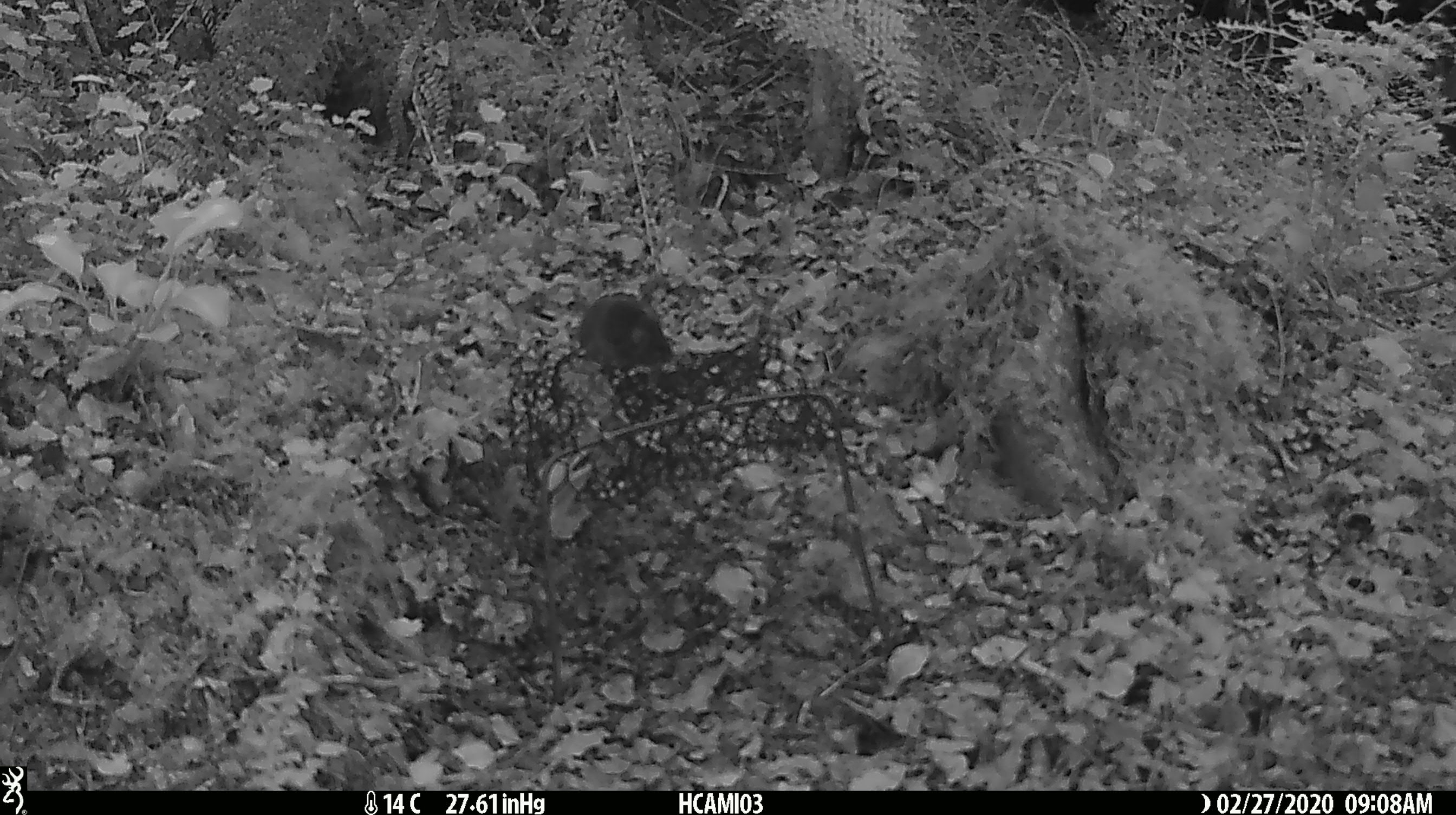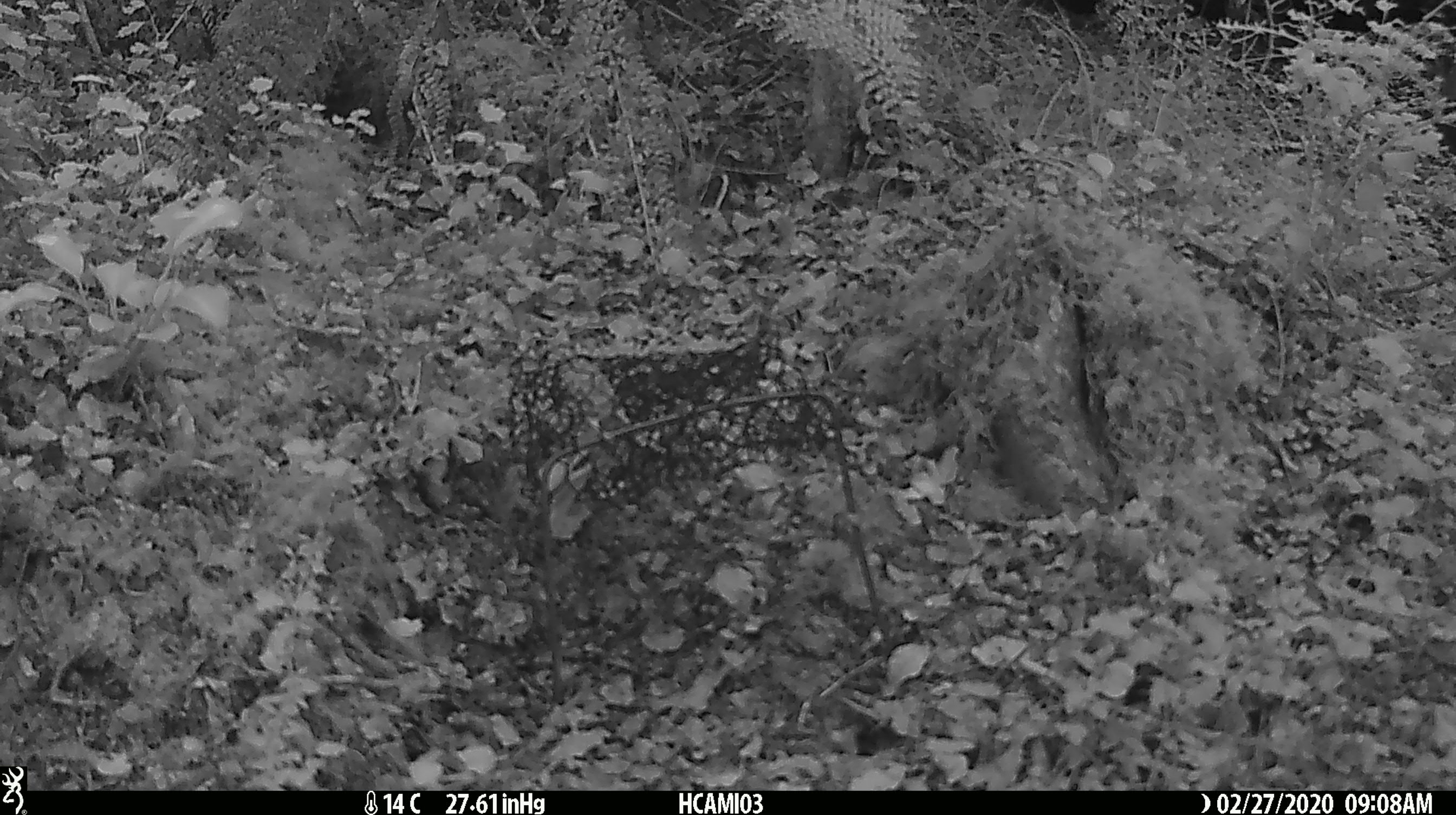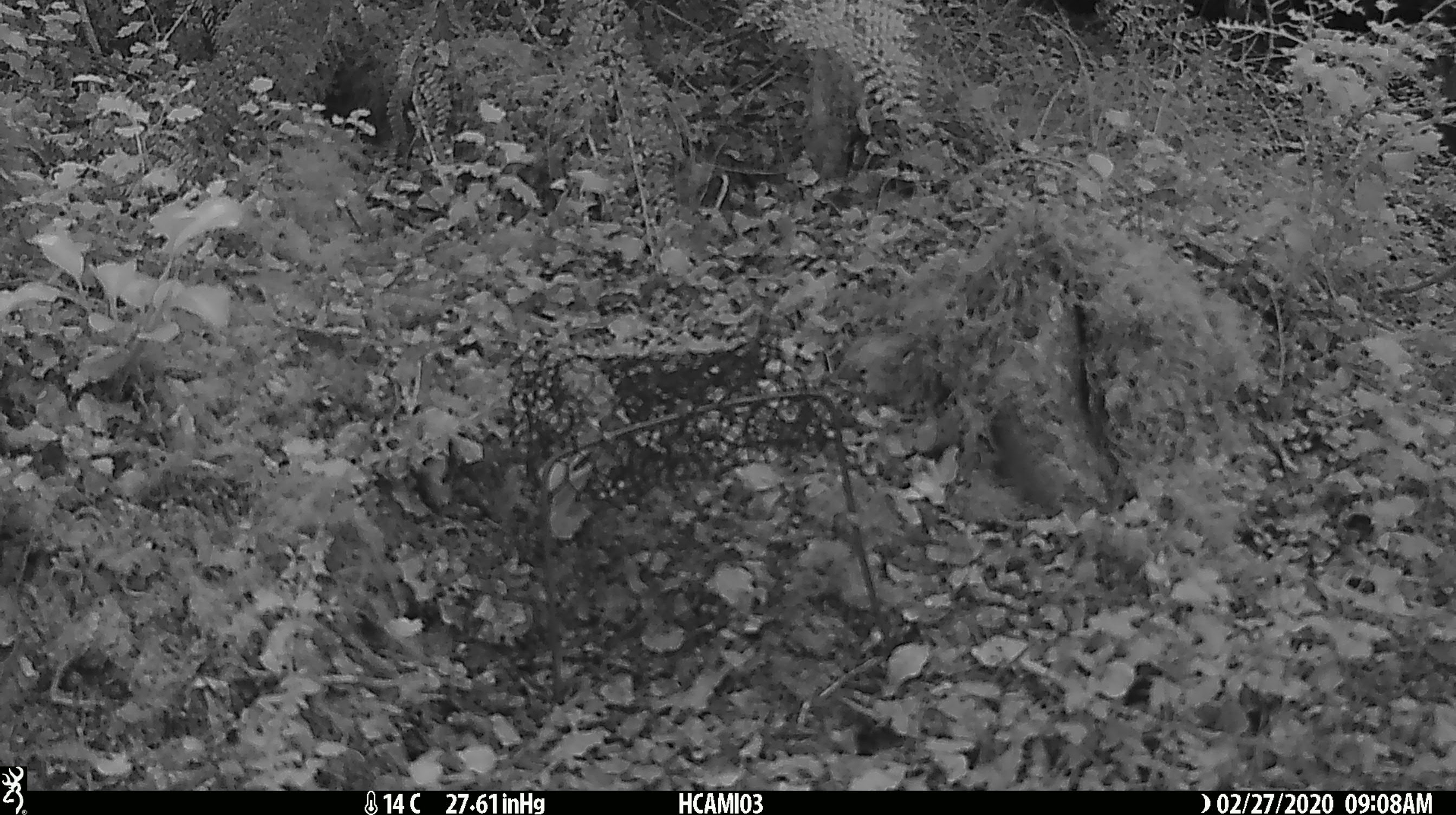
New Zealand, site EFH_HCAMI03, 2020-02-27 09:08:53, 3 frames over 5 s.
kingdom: Animalia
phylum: Chordata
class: Mammalia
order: Rodentia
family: Muridae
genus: Mus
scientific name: Mus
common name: mouse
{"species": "mouse (Mus)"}